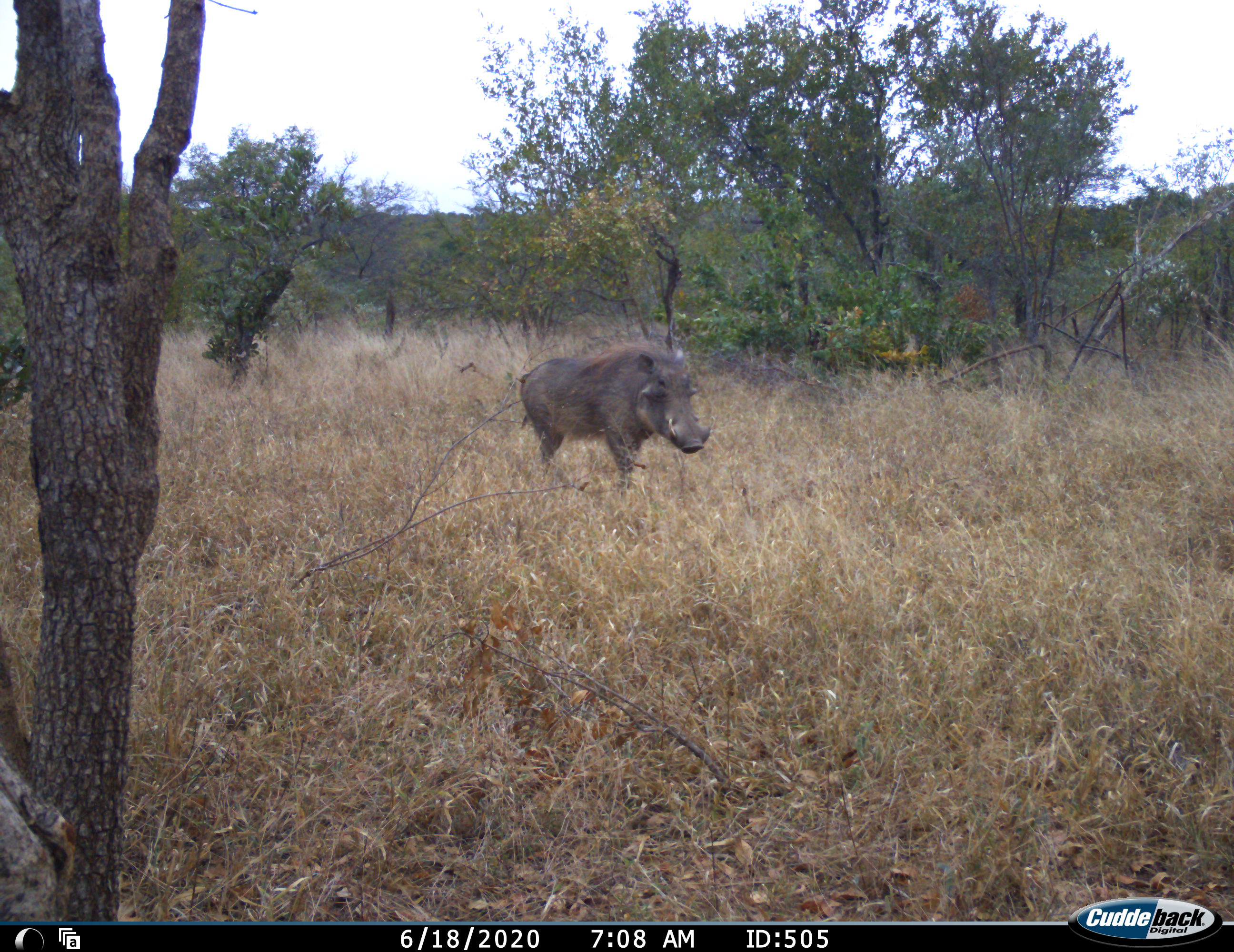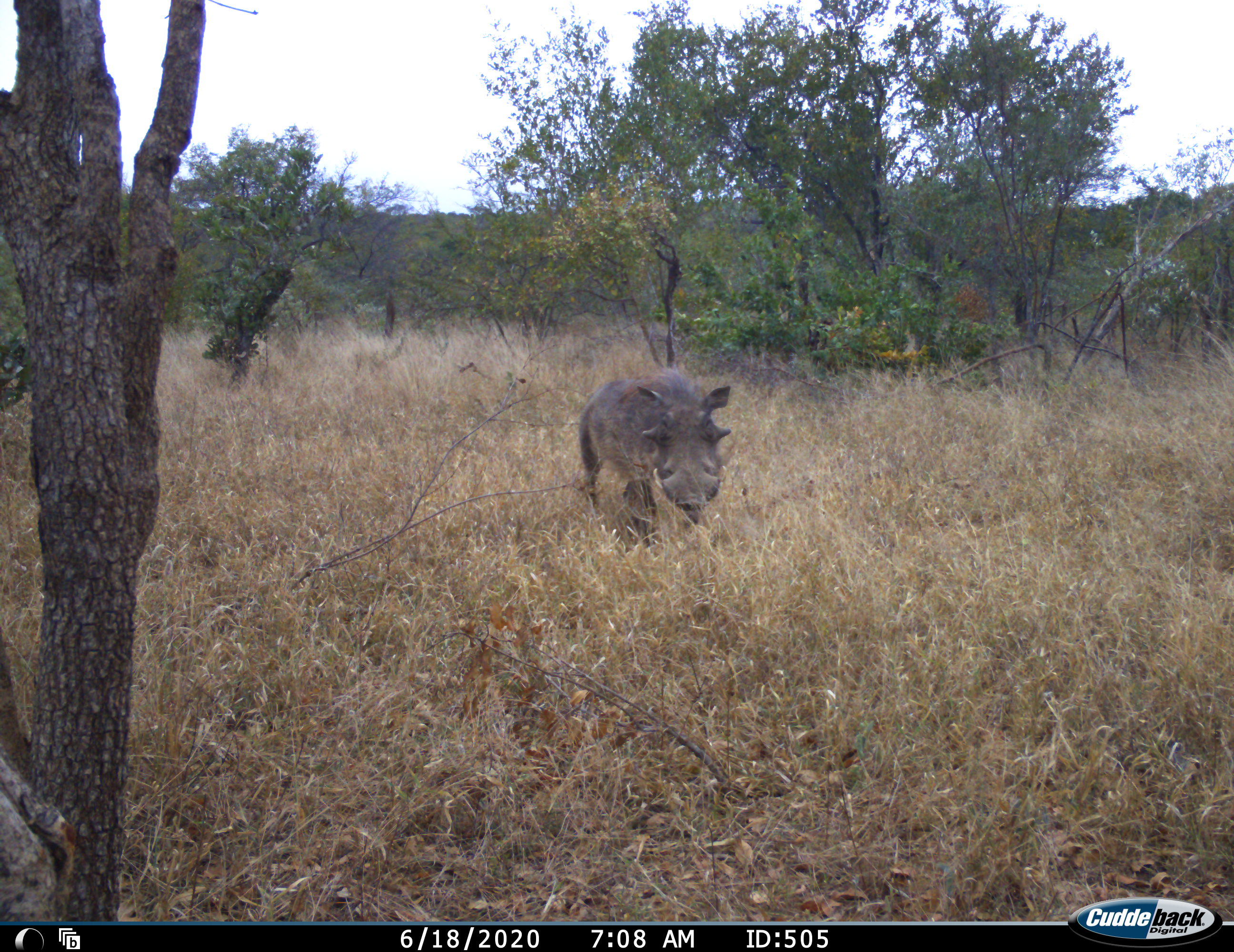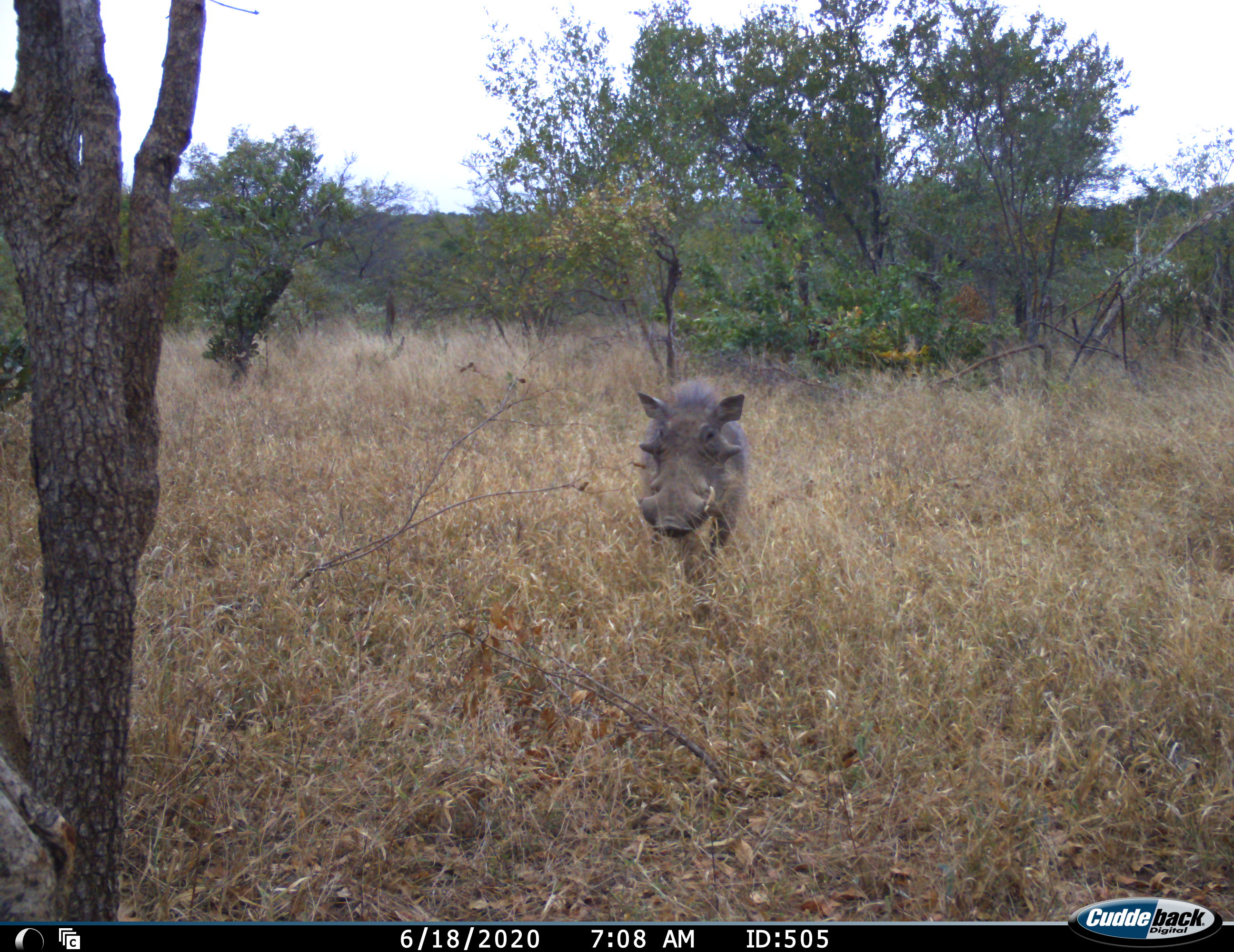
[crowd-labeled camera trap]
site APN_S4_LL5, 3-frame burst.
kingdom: Animalia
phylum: Chordata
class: Mammalia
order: Artiodactyla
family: Suidae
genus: Phacochoerus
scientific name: Phacochoerus africanus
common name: warthog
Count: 1.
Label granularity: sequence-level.